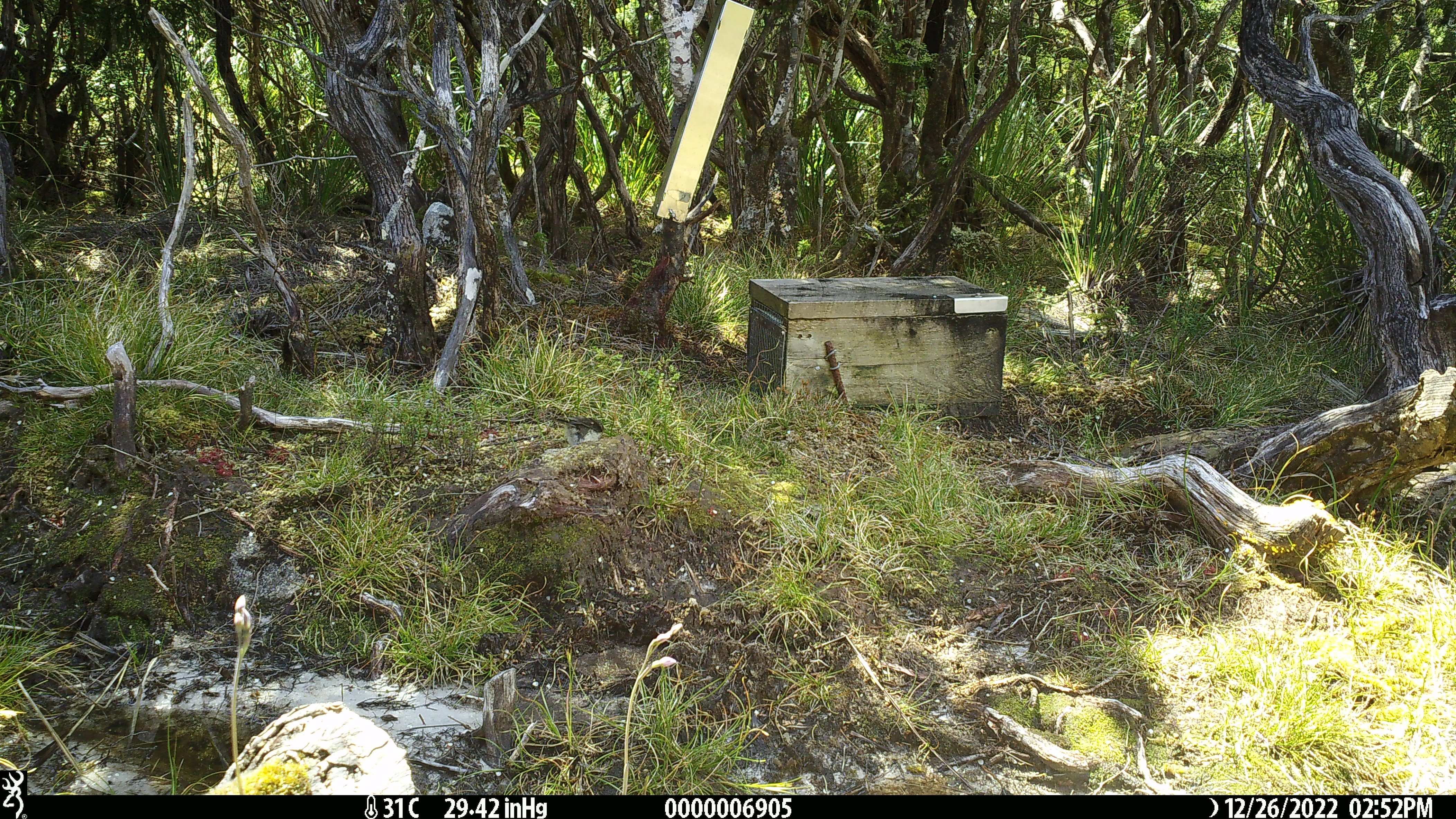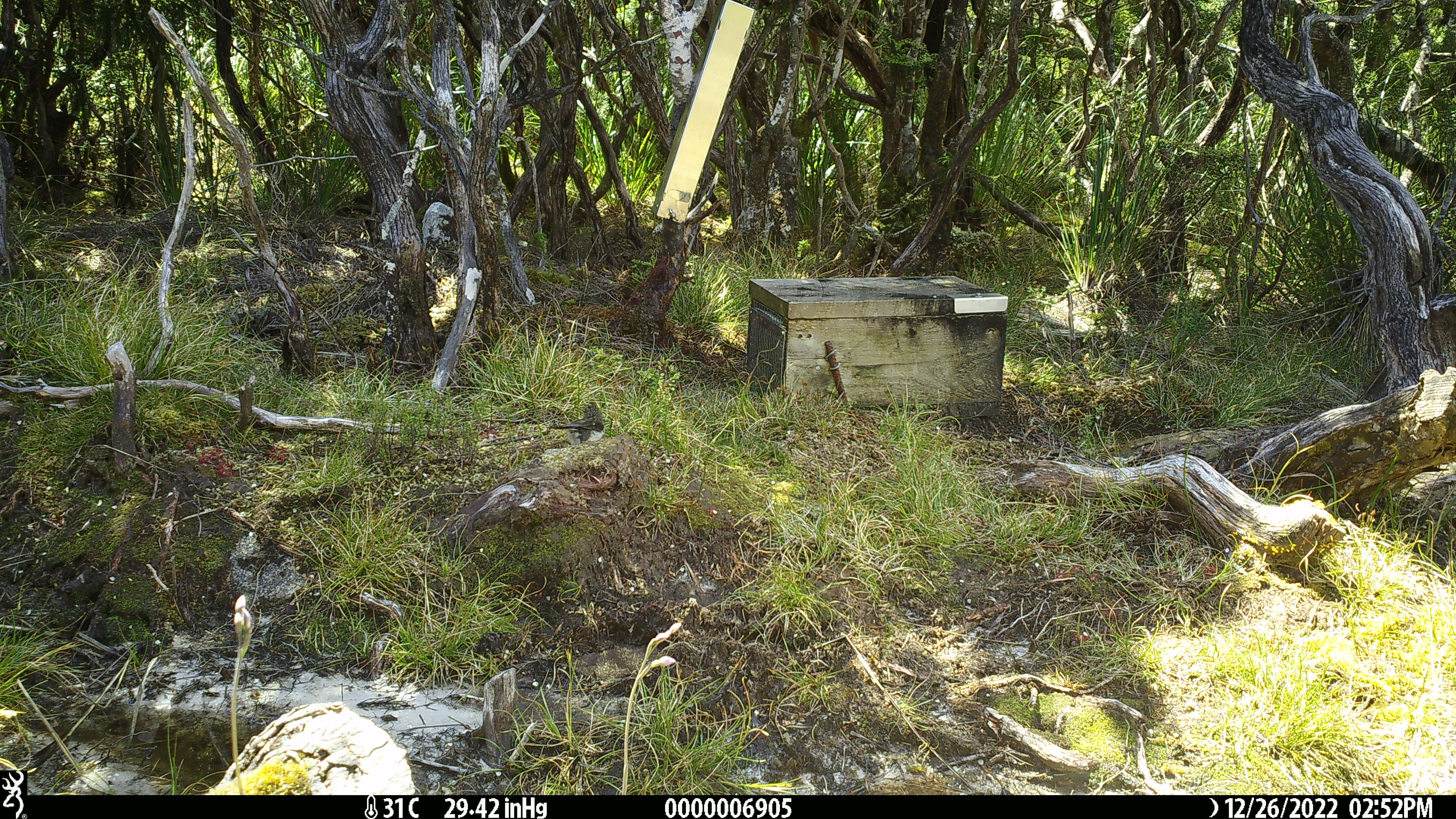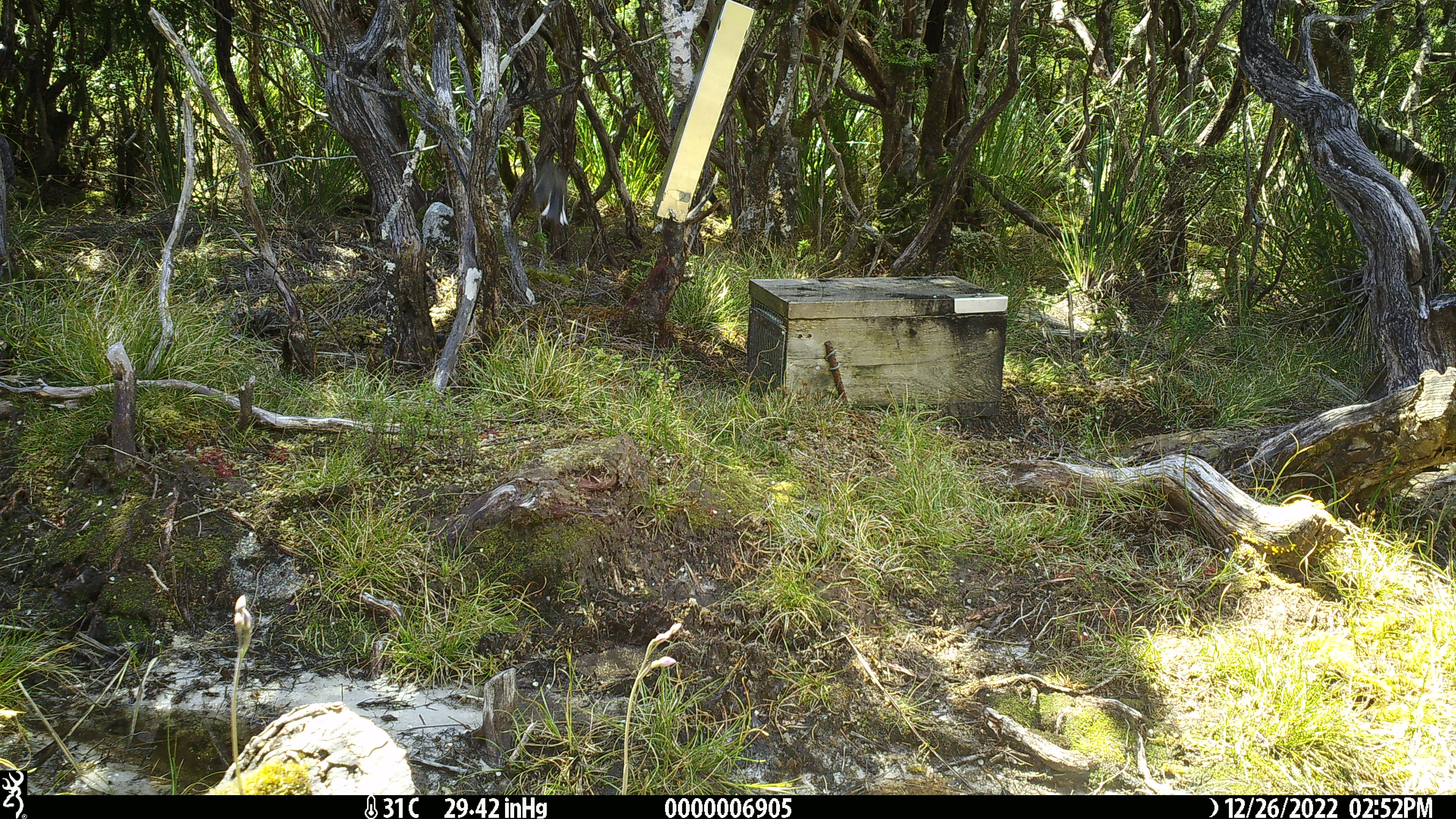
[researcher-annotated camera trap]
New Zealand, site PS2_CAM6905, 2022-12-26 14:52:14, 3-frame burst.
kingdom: Animalia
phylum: Chordata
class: Aves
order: Passeriformes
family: Petroicidae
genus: Petroica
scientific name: Petroica macrocephala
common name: tomtit